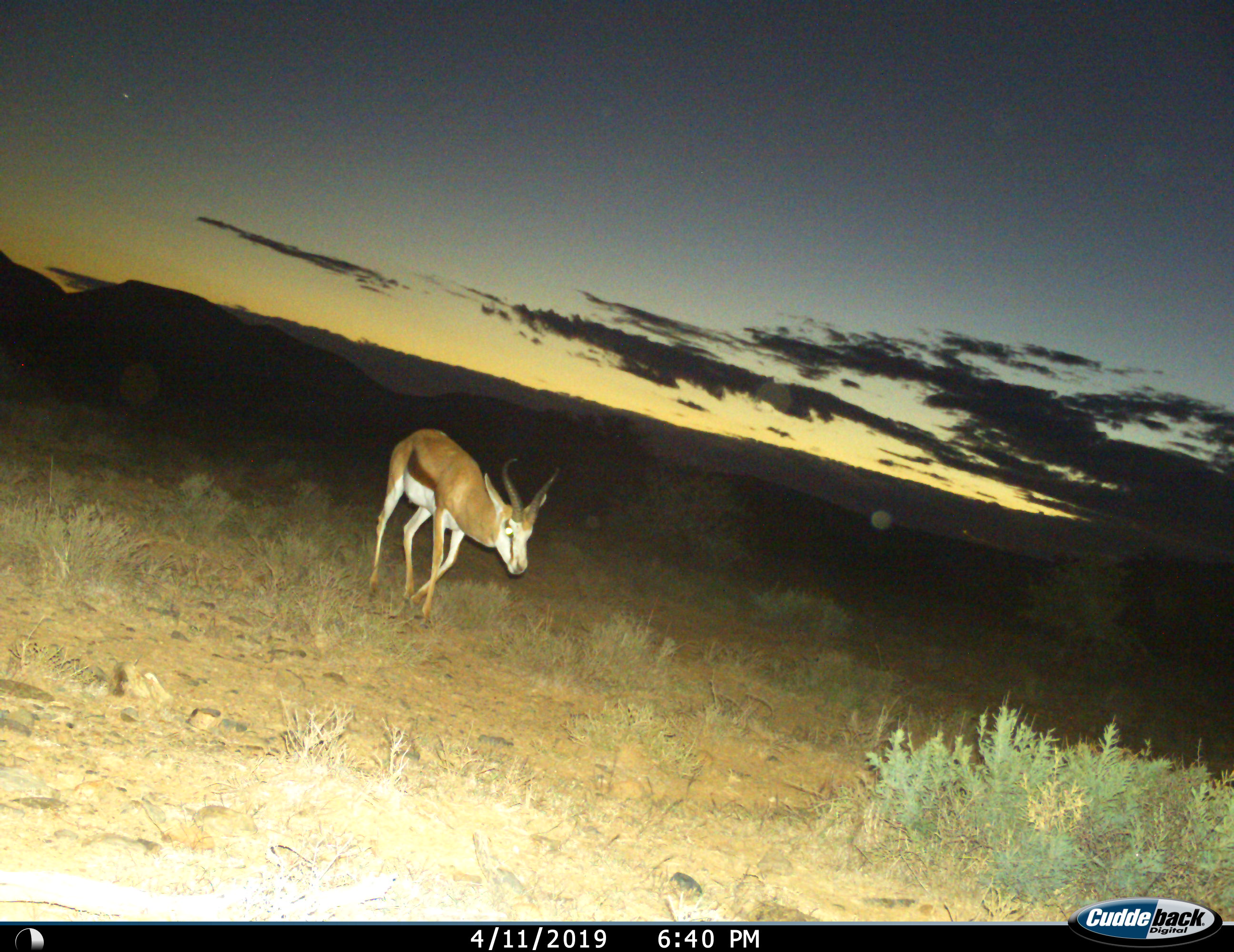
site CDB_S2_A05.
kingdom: Animalia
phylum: Chordata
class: Mammalia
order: Artiodactyla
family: Bovidae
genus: Antidorcas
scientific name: Antidorcas marsupialis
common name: springbok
Springbok (Antidorcas marsupialis), count 1. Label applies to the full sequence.